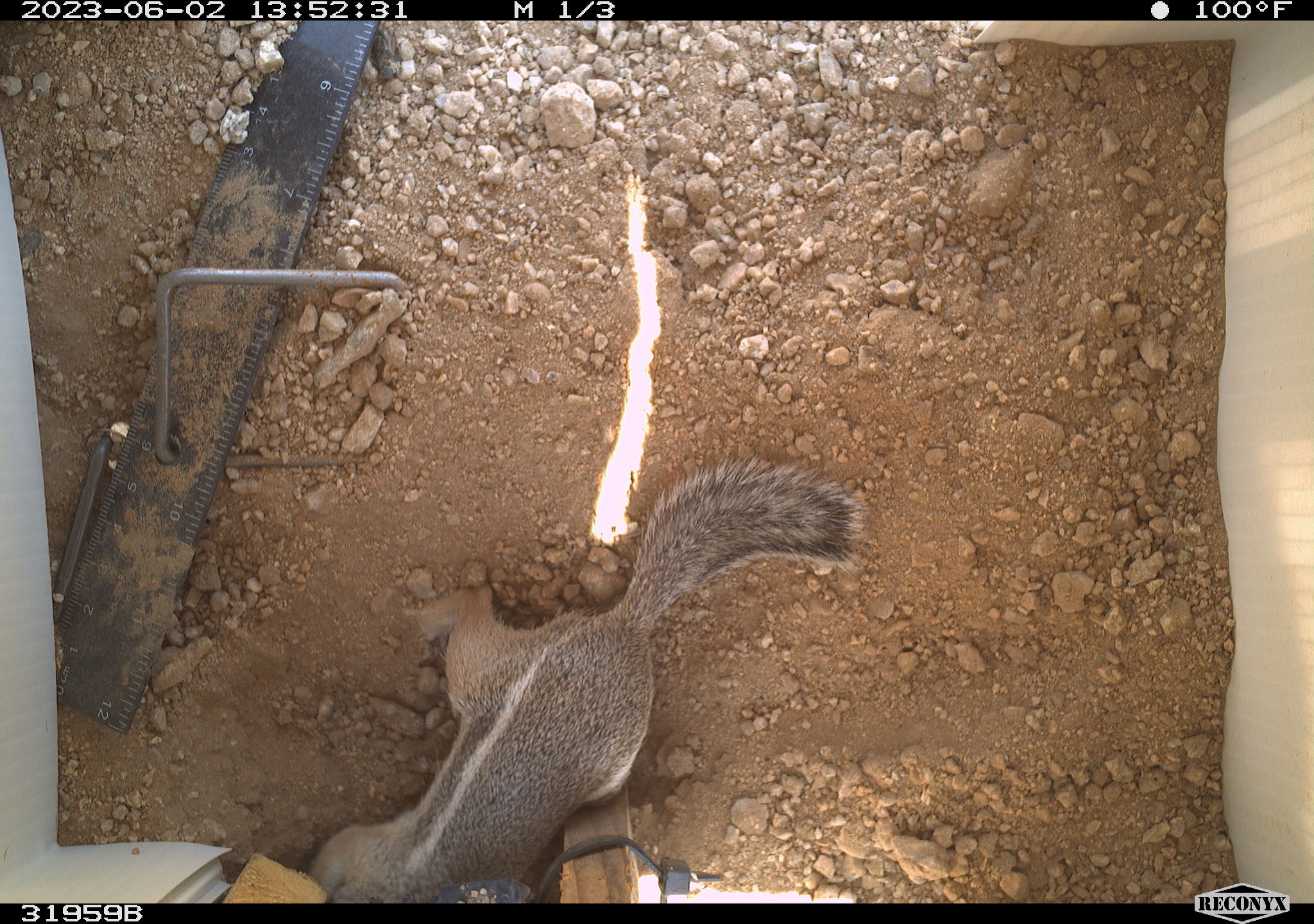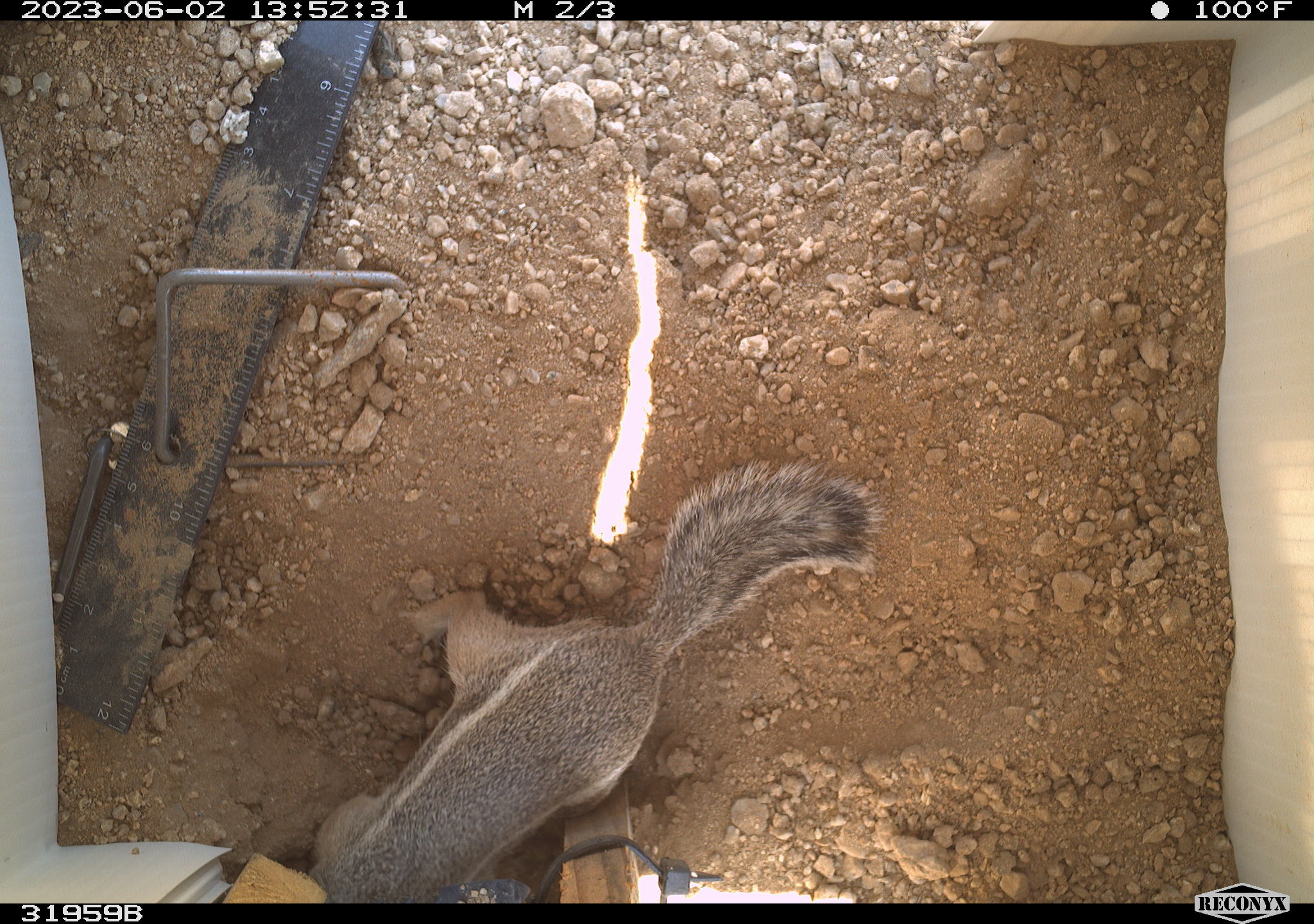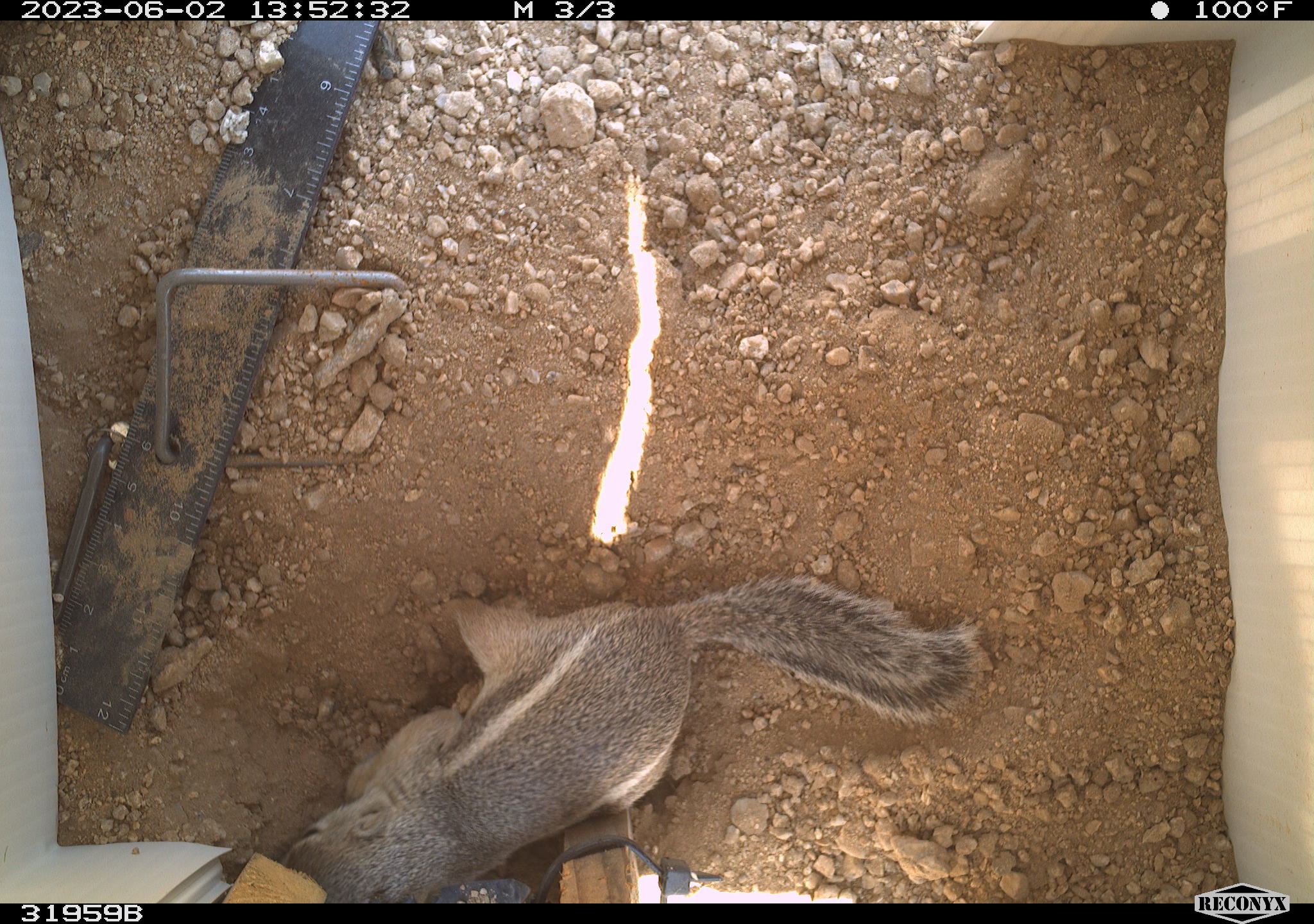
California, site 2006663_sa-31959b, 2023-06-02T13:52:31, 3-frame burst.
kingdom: Animalia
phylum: Chordata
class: Mammalia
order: Rodentia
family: Sciuridae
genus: Ammospermophilus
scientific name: Ammospermophilus leucurus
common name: white-tailed antelope squirrel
White-tailed antelope squirrel (Ammospermophilus leucurus).